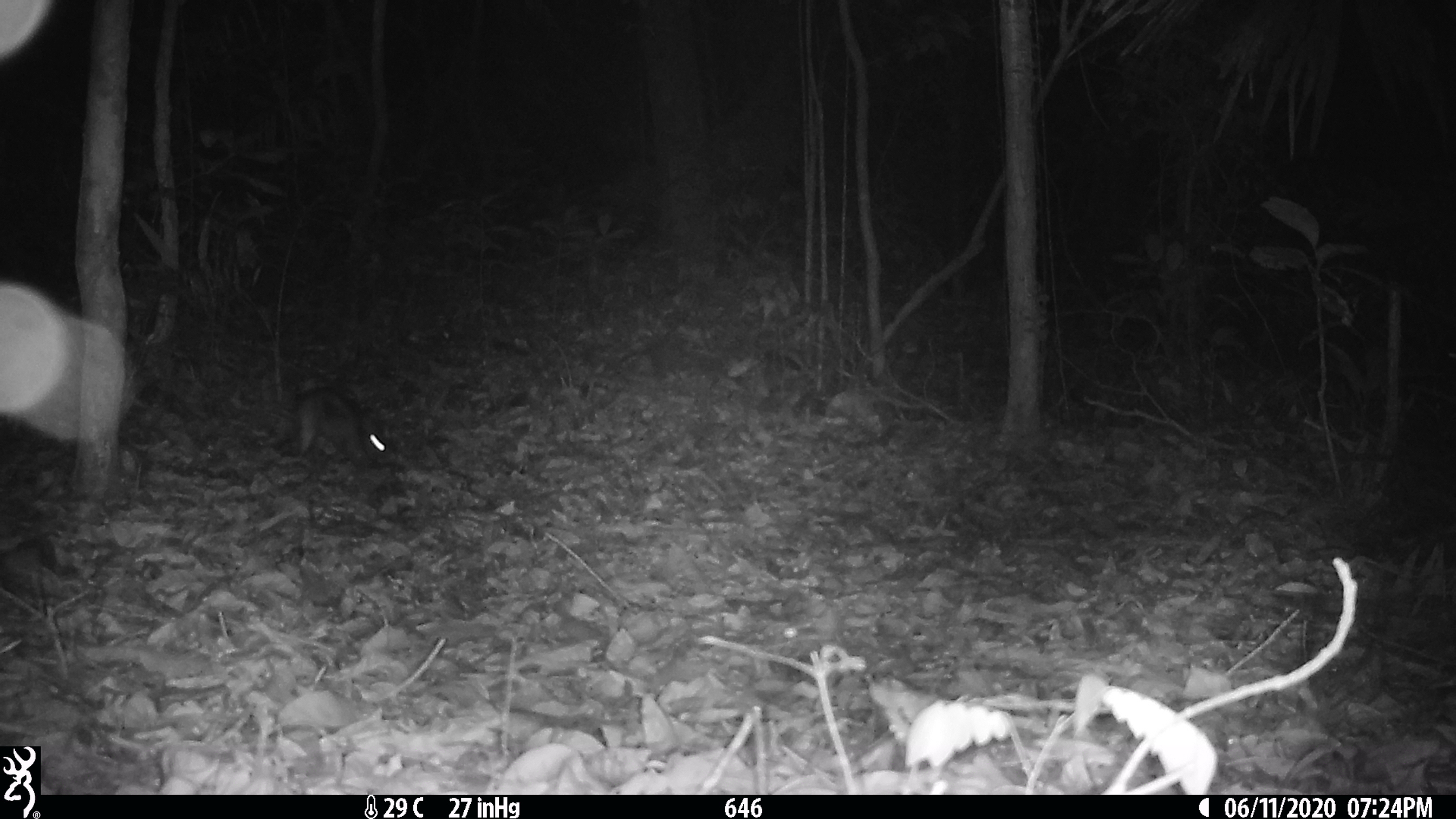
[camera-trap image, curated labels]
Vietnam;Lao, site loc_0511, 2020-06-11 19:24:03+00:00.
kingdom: Animalia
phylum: Chordata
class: Mammalia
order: Lagomorpha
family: Leporidae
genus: Nesolagus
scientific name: Nesolagus timminsi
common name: annamite striped rabbit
Annamite striped rabbit (Nesolagus timminsi). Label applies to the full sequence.